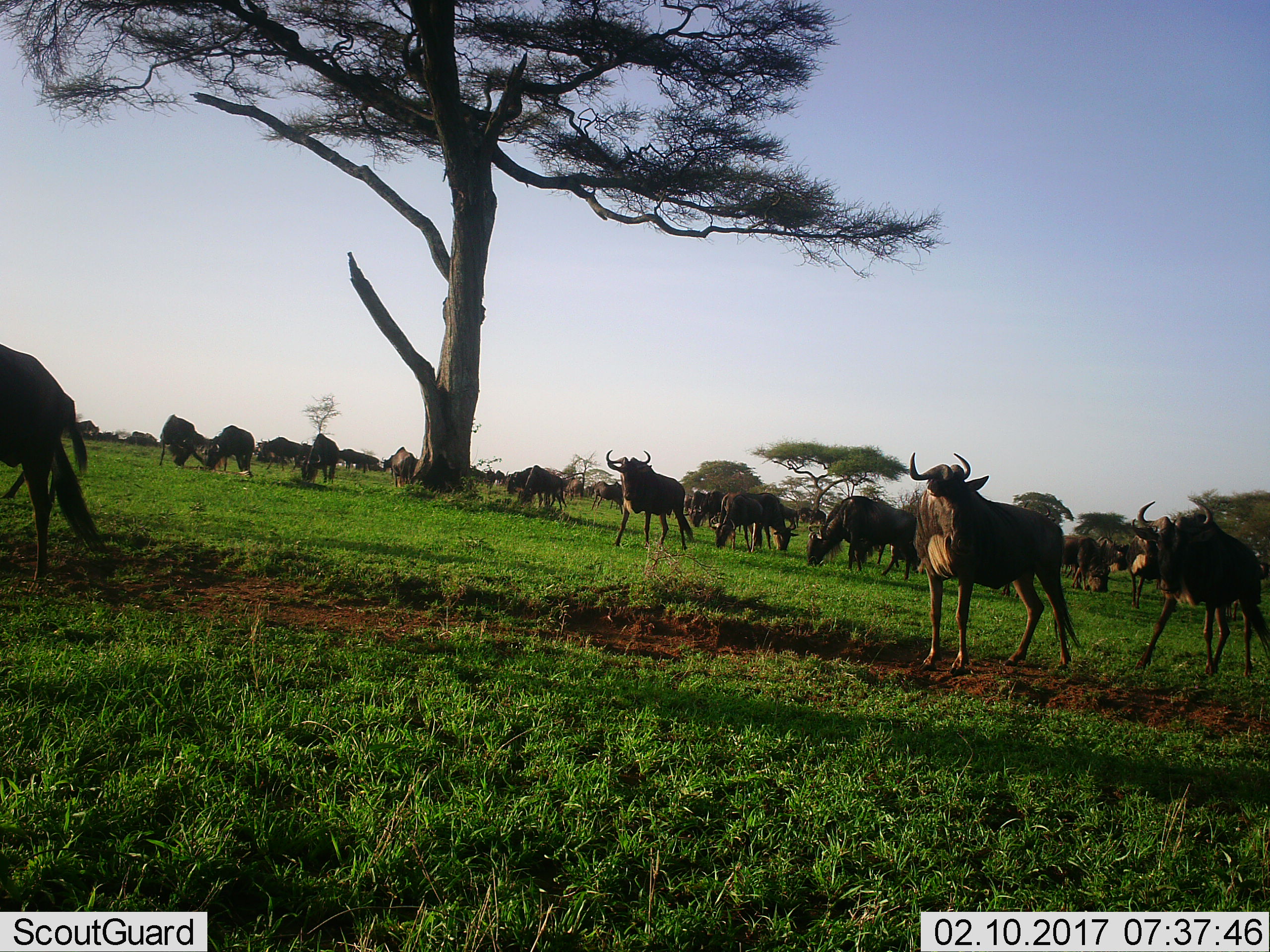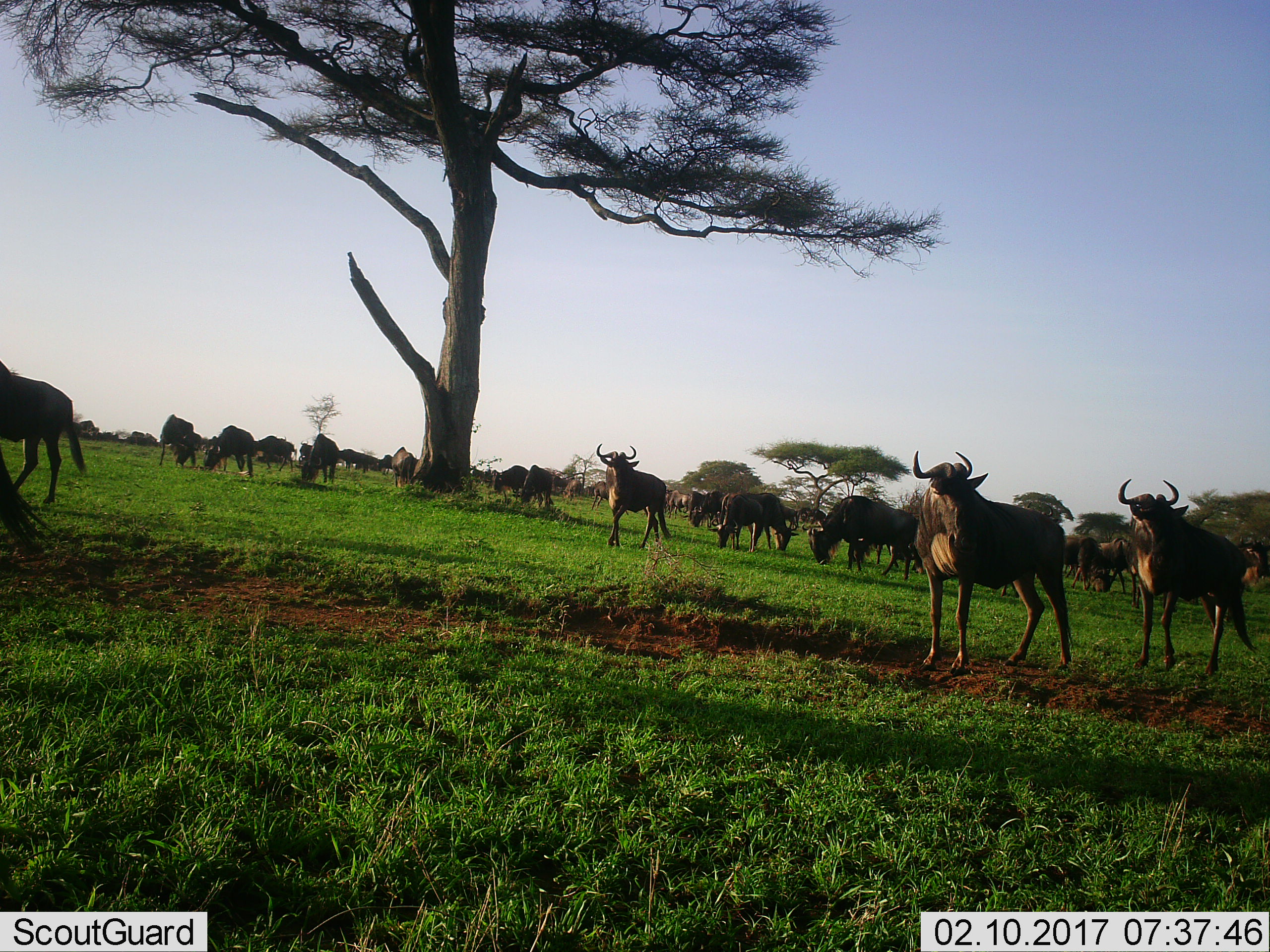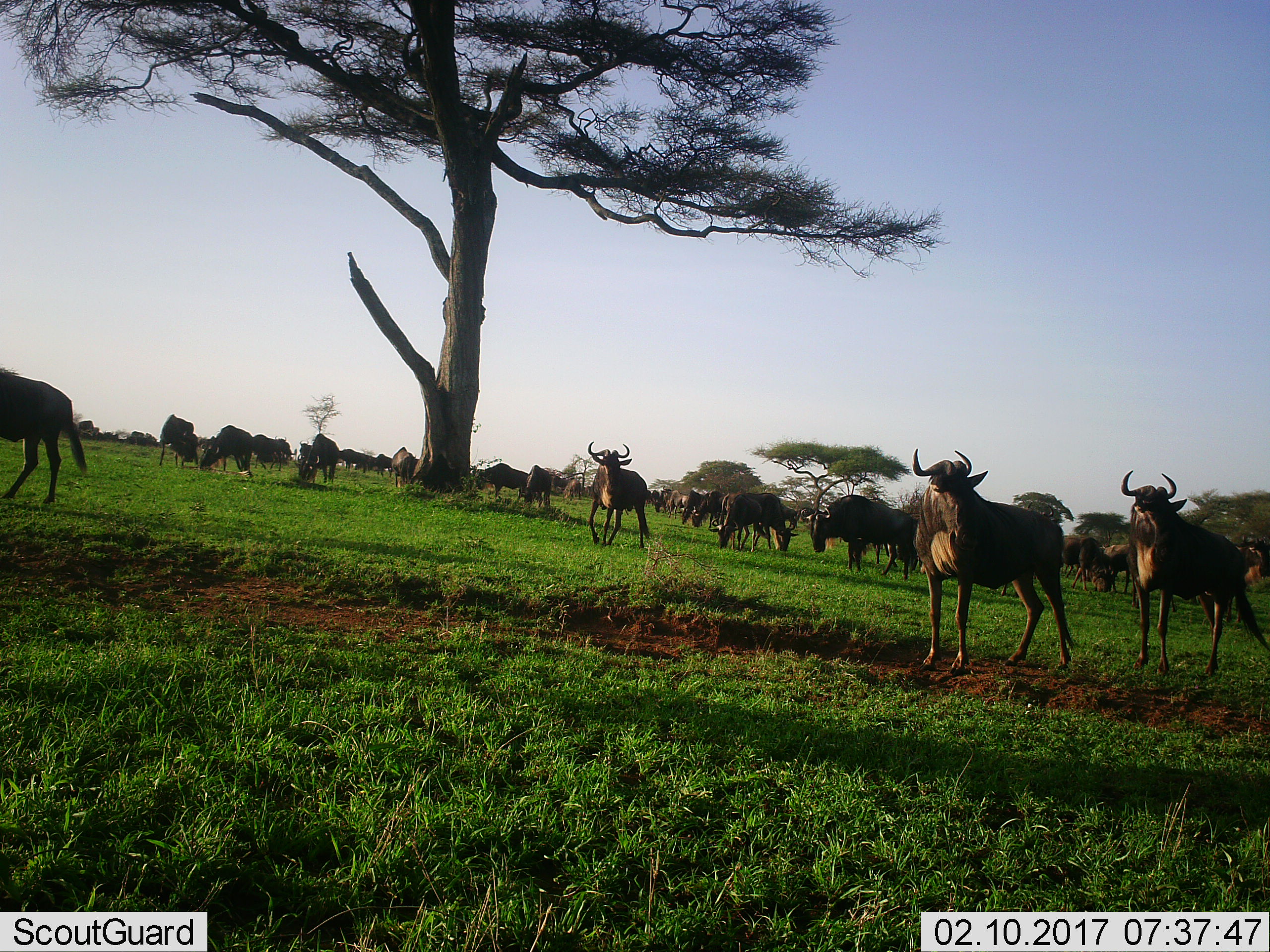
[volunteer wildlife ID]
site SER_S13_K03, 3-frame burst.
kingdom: Animalia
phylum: Chordata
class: Mammalia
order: Artiodactyla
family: Bovidae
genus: Connochaetes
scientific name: Connochaetes taurinus taurinus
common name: blue wildebeest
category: wildebeestblue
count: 11-50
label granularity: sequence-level